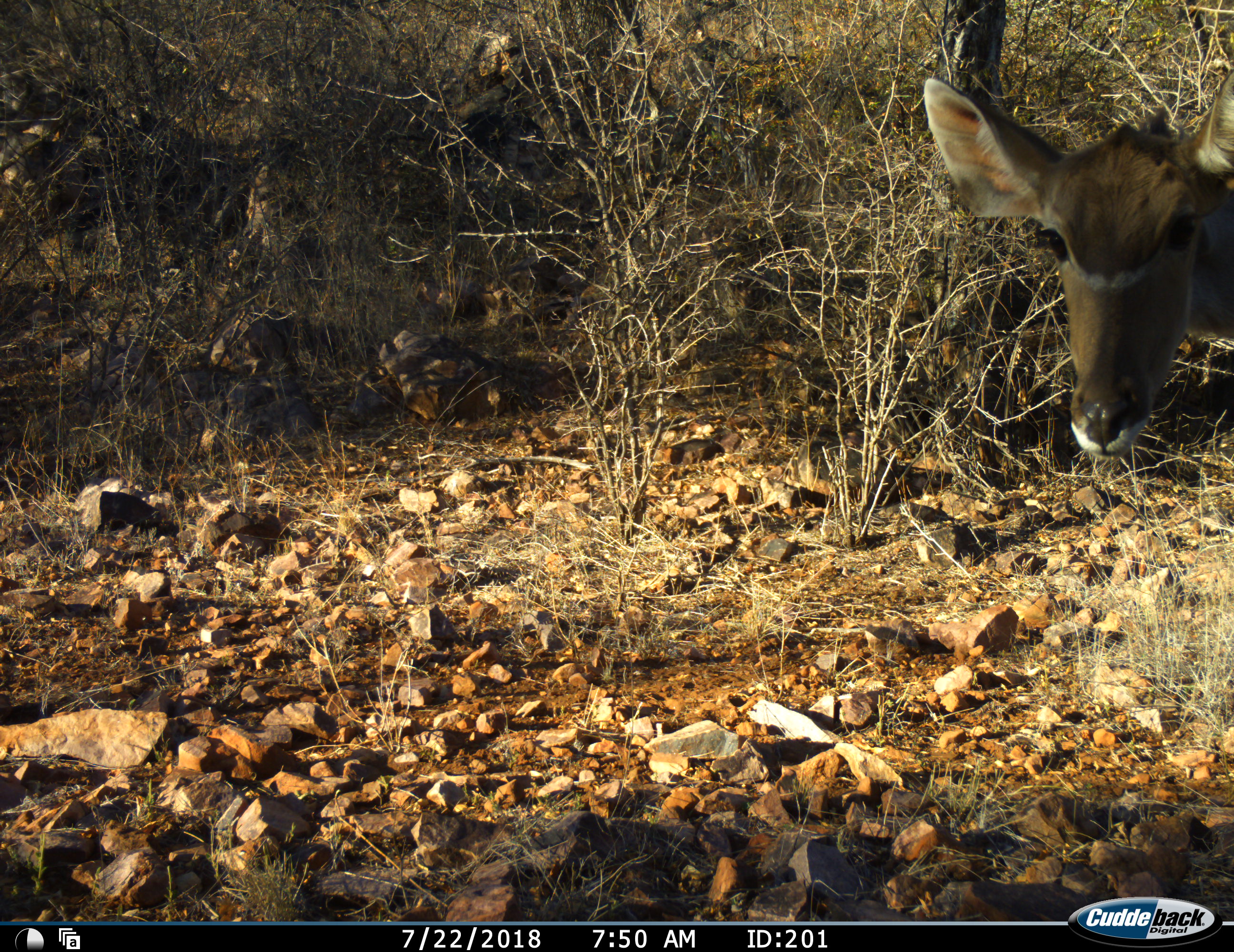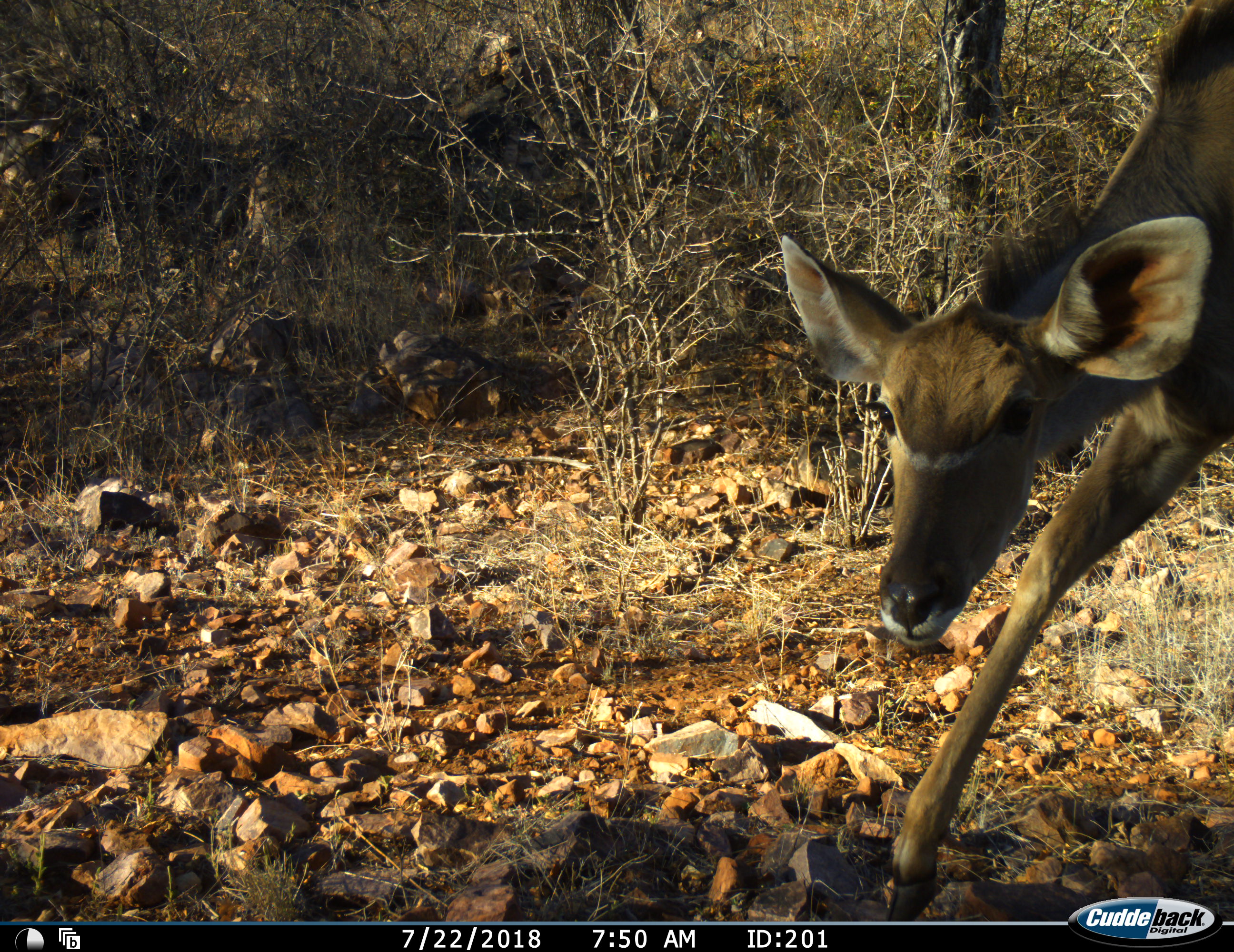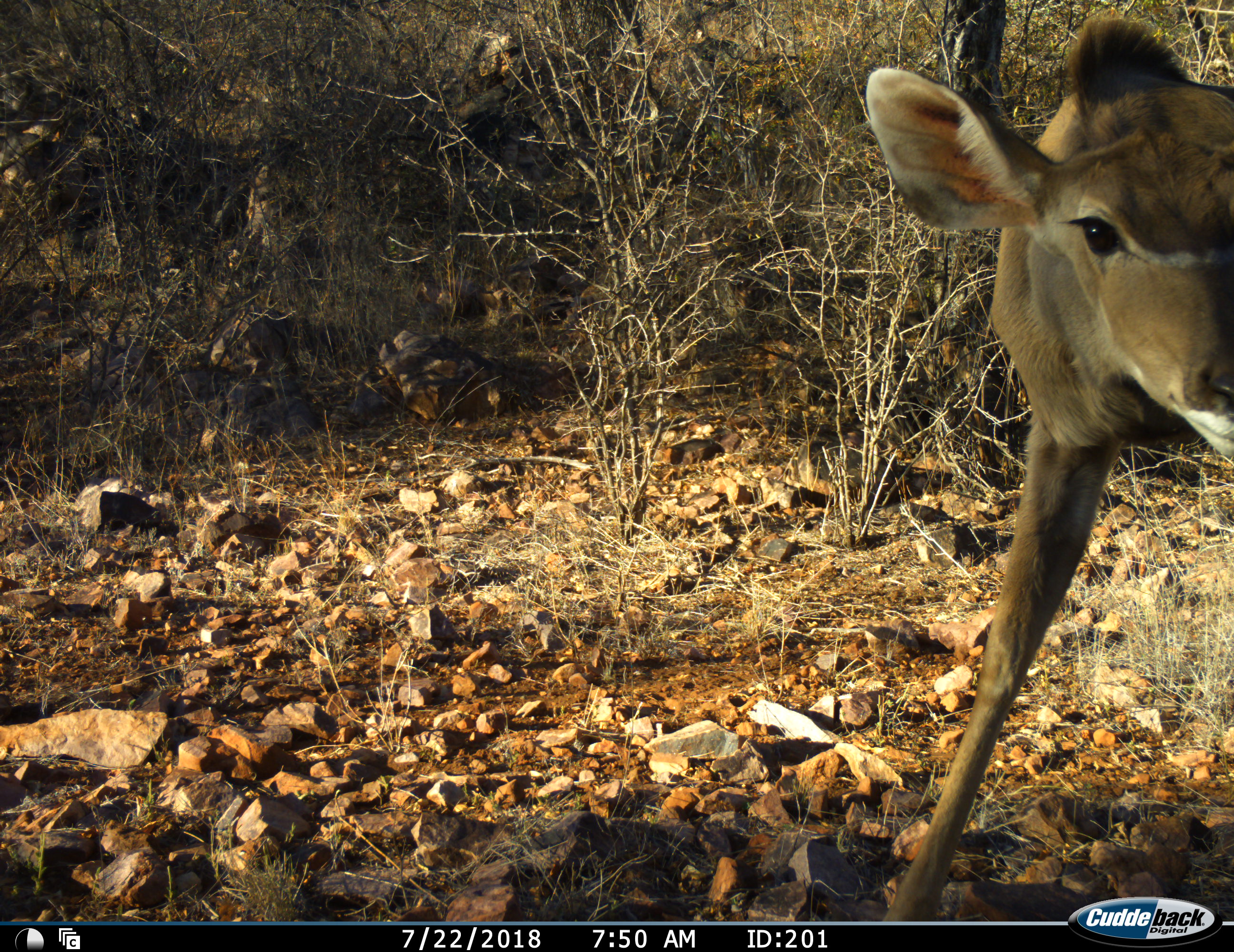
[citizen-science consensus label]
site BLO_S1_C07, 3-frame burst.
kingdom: Animalia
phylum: Chordata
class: Mammalia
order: Artiodactyla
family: Bovidae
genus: Tragelaphus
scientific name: Tragelaphus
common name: kudu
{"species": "kudu (Tragelaphus)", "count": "1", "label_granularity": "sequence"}